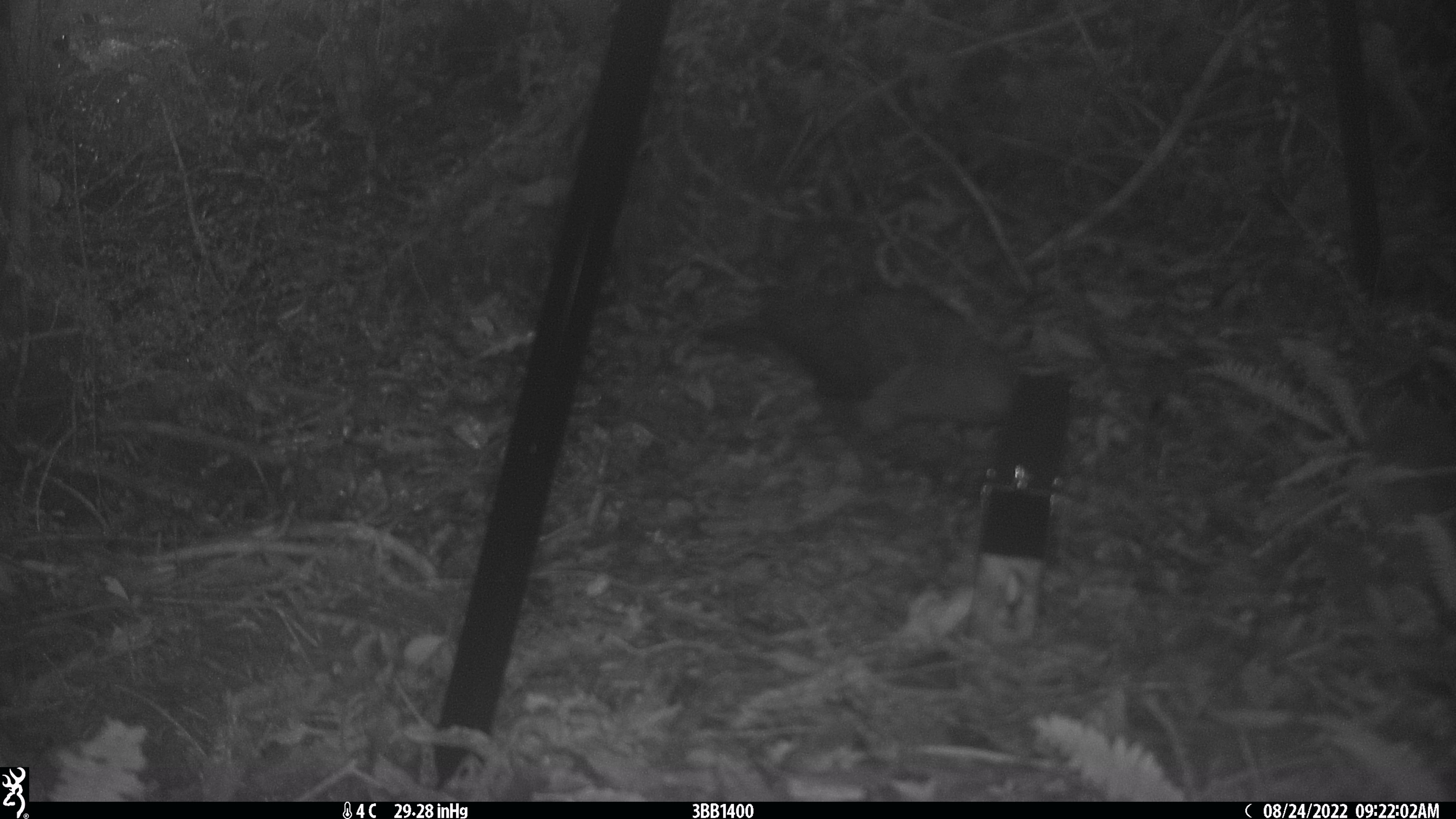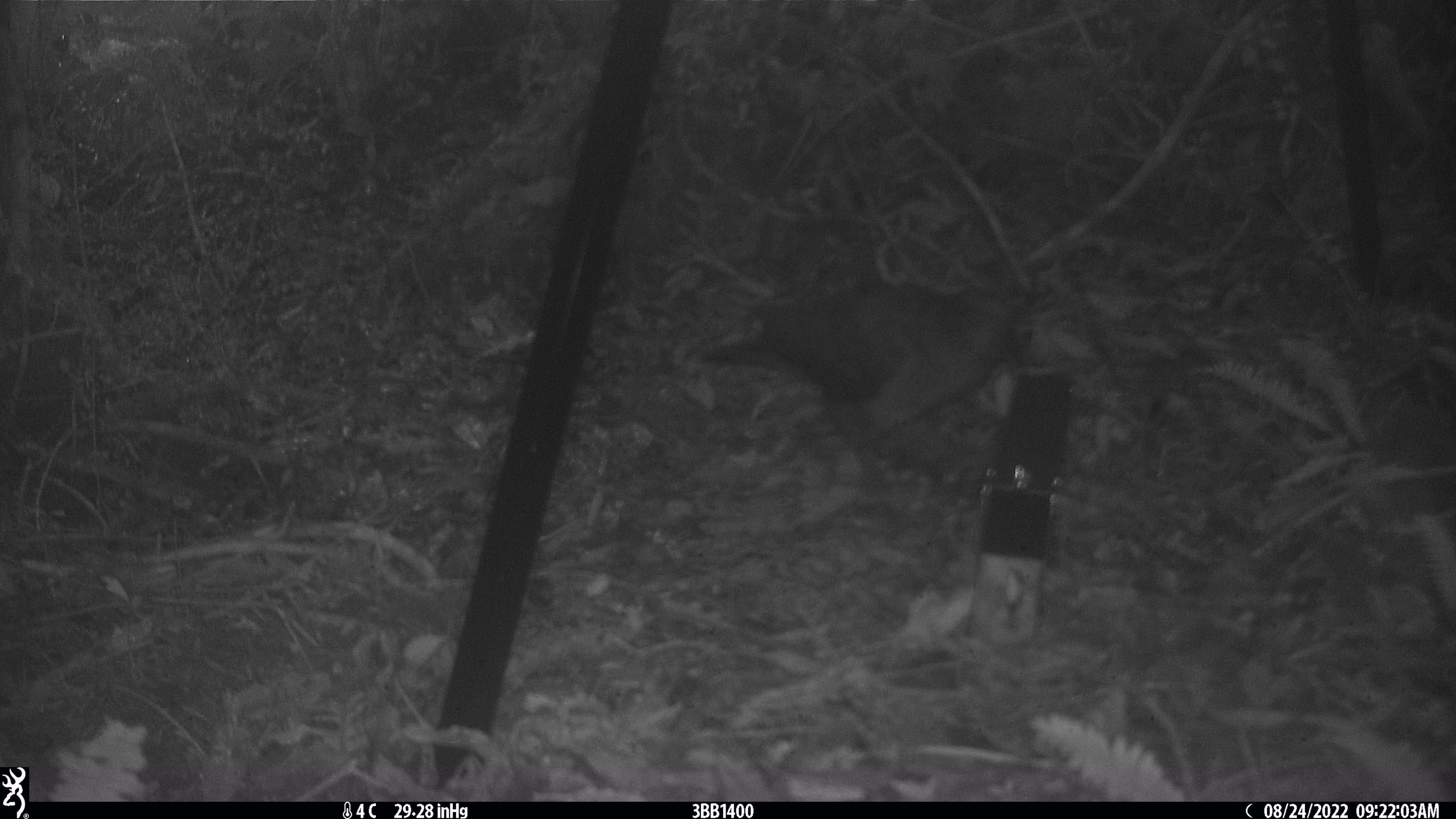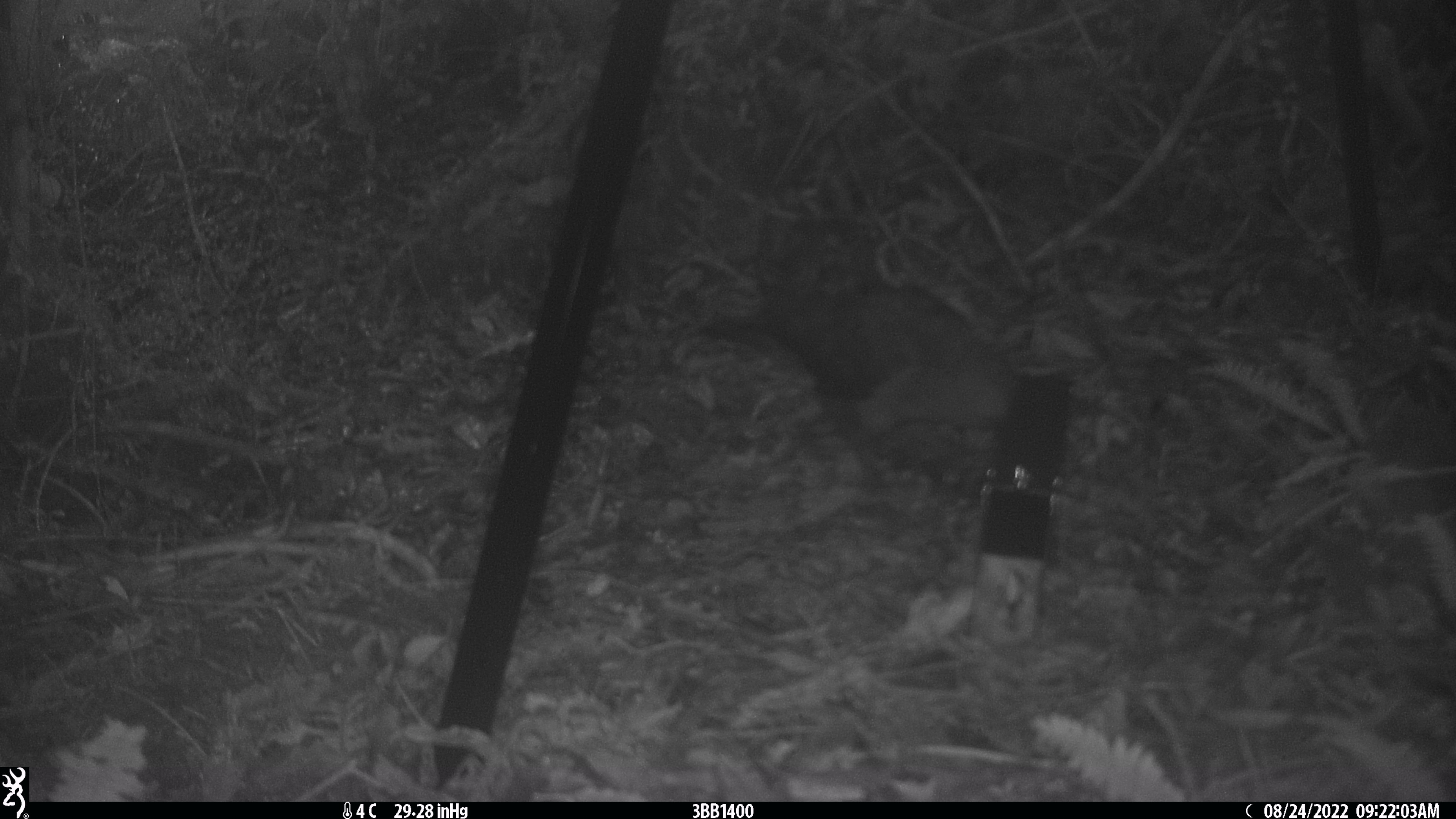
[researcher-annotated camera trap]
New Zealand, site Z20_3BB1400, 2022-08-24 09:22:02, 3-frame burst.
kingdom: Animalia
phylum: Chordata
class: Aves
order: Psittaciformes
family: Strigopidae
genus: Nestor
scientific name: Nestor notabilis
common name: kea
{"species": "kea (Nestor notabilis)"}